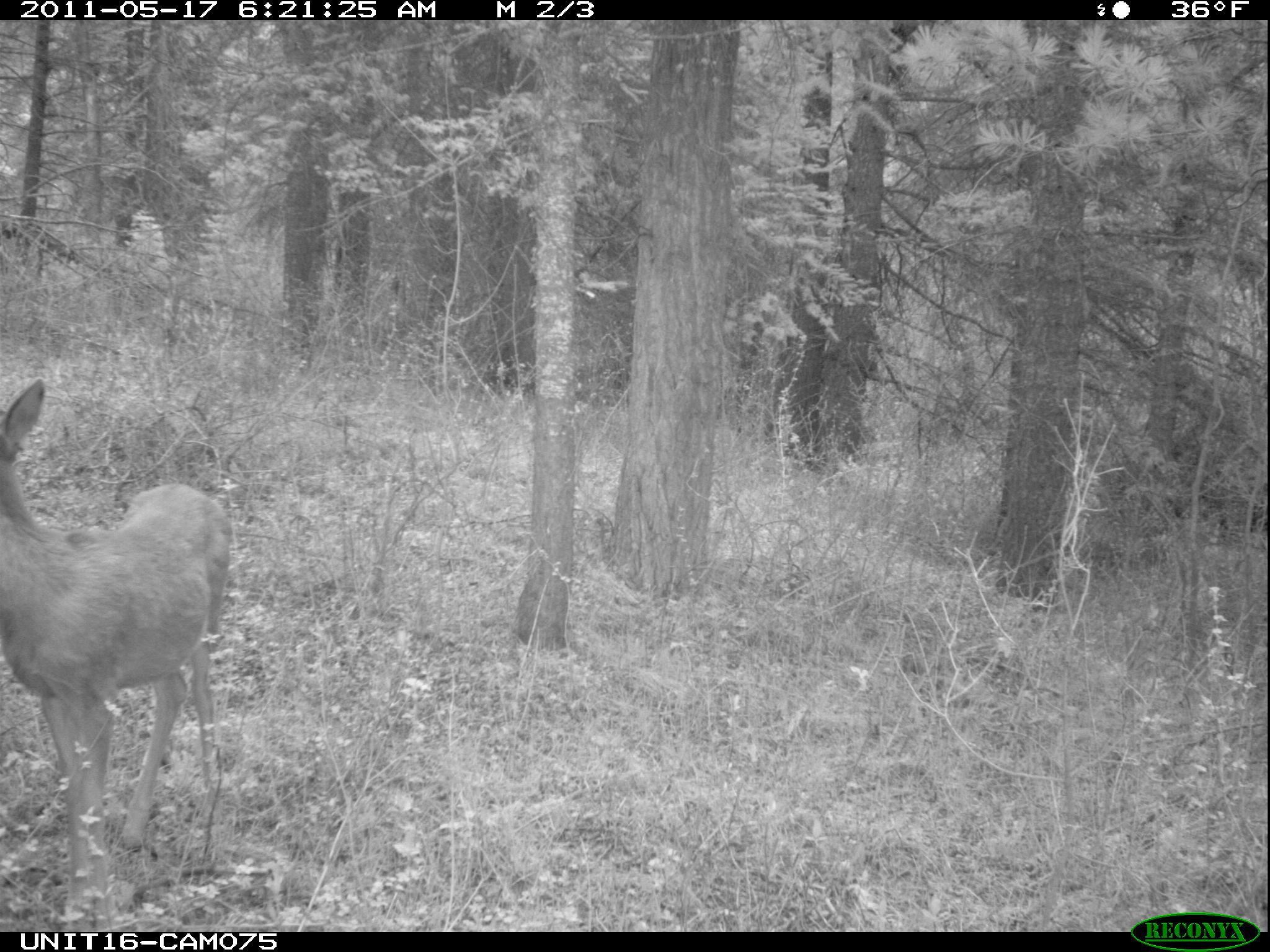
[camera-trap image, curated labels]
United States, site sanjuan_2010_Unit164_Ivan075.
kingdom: Animalia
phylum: Chordata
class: Mammalia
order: Artiodactyla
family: Cervidae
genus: Odocoileus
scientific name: Odocoileus hemionus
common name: mule deer